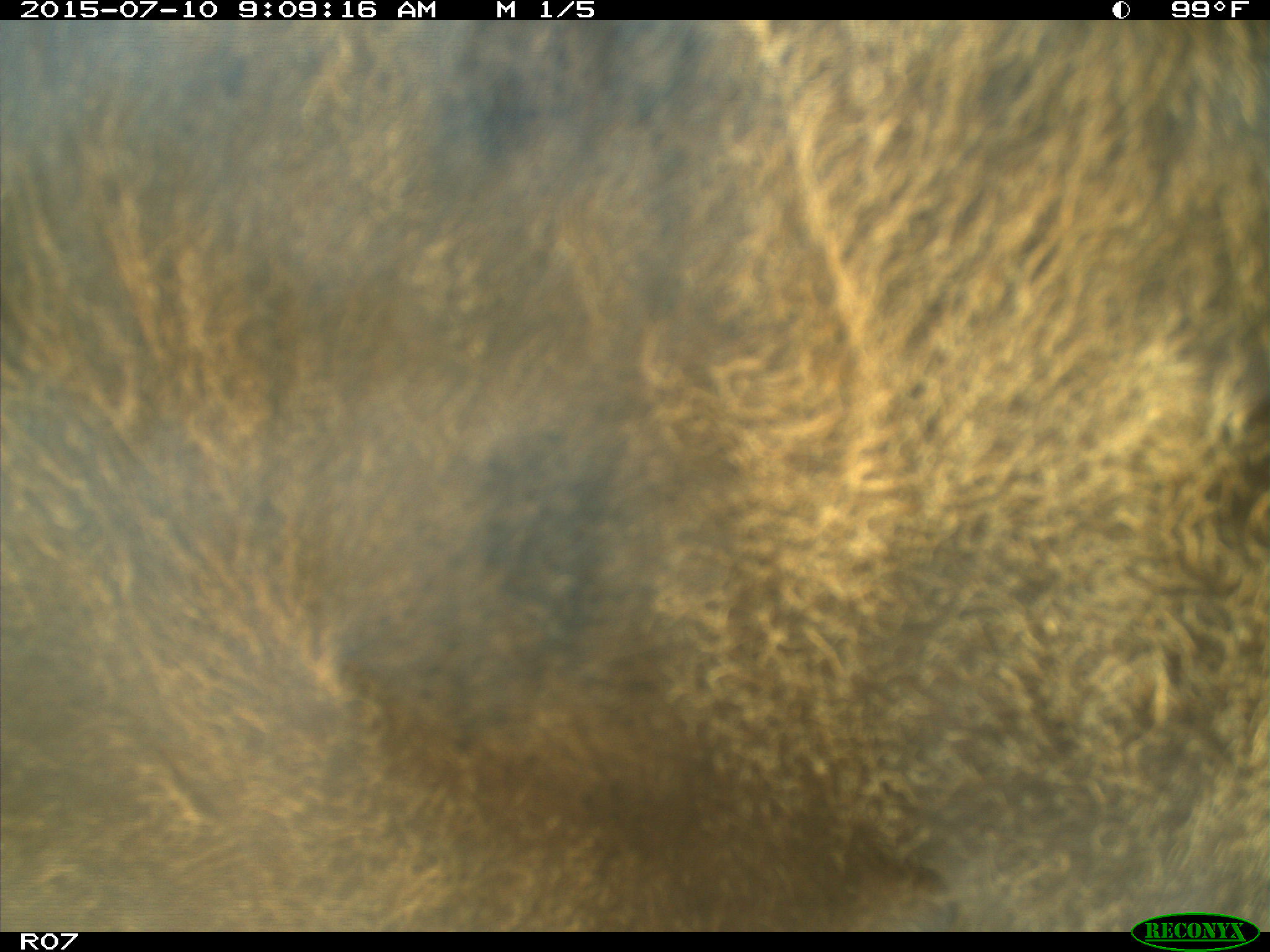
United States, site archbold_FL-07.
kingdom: Animalia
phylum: Chordata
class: Mammalia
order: Artiodactyla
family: Bovidae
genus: Bos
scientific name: Bos taurus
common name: domestic cow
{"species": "Bos taurus (domestic cow)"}